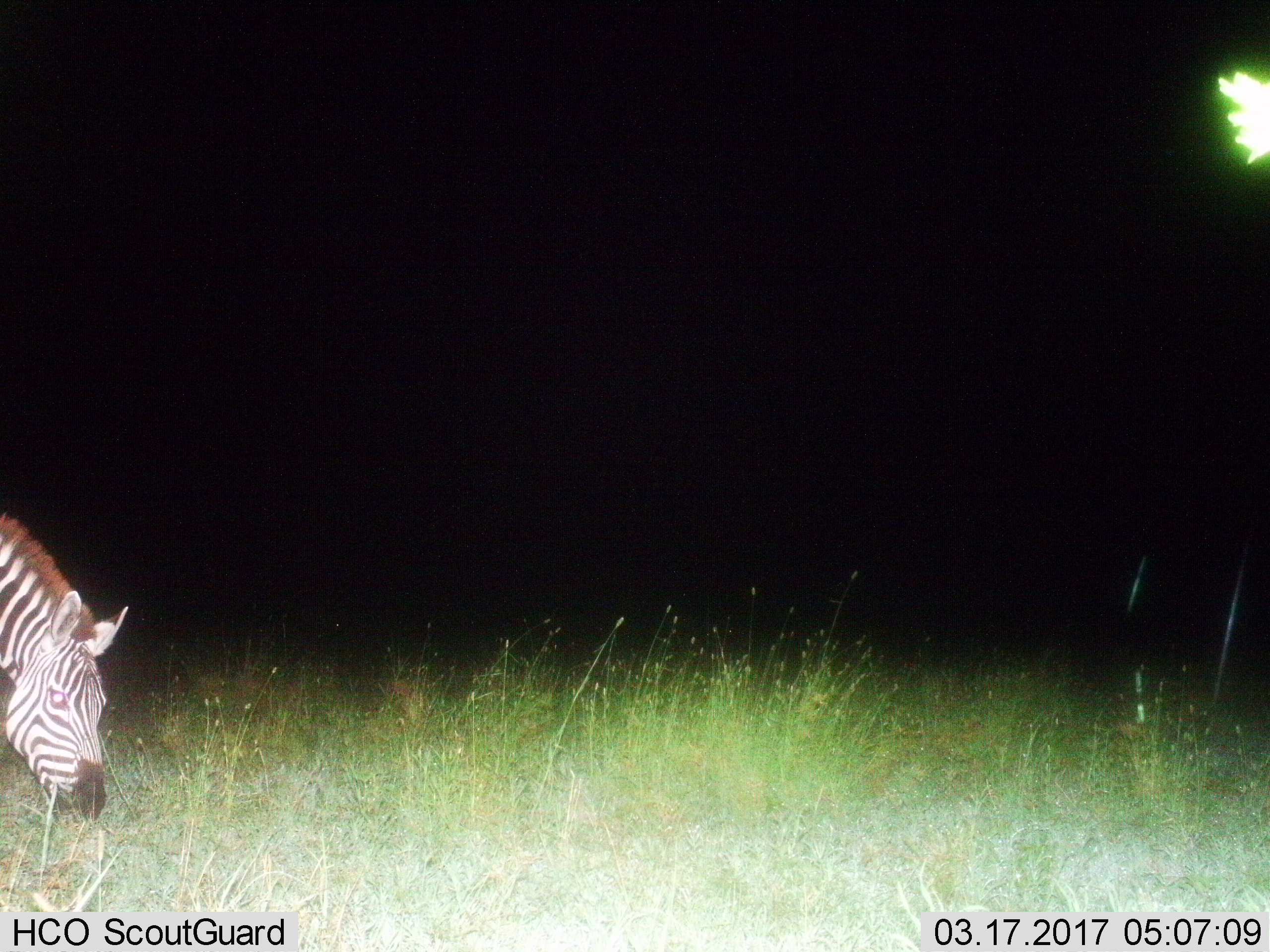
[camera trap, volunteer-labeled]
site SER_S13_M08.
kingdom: Animalia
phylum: Chordata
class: Mammalia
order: Perissodactyla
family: Equidae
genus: Equus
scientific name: Equus quagga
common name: plains zebra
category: zebraplains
Zebraplains (plains zebra) (Equus quagga), count 1. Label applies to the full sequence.